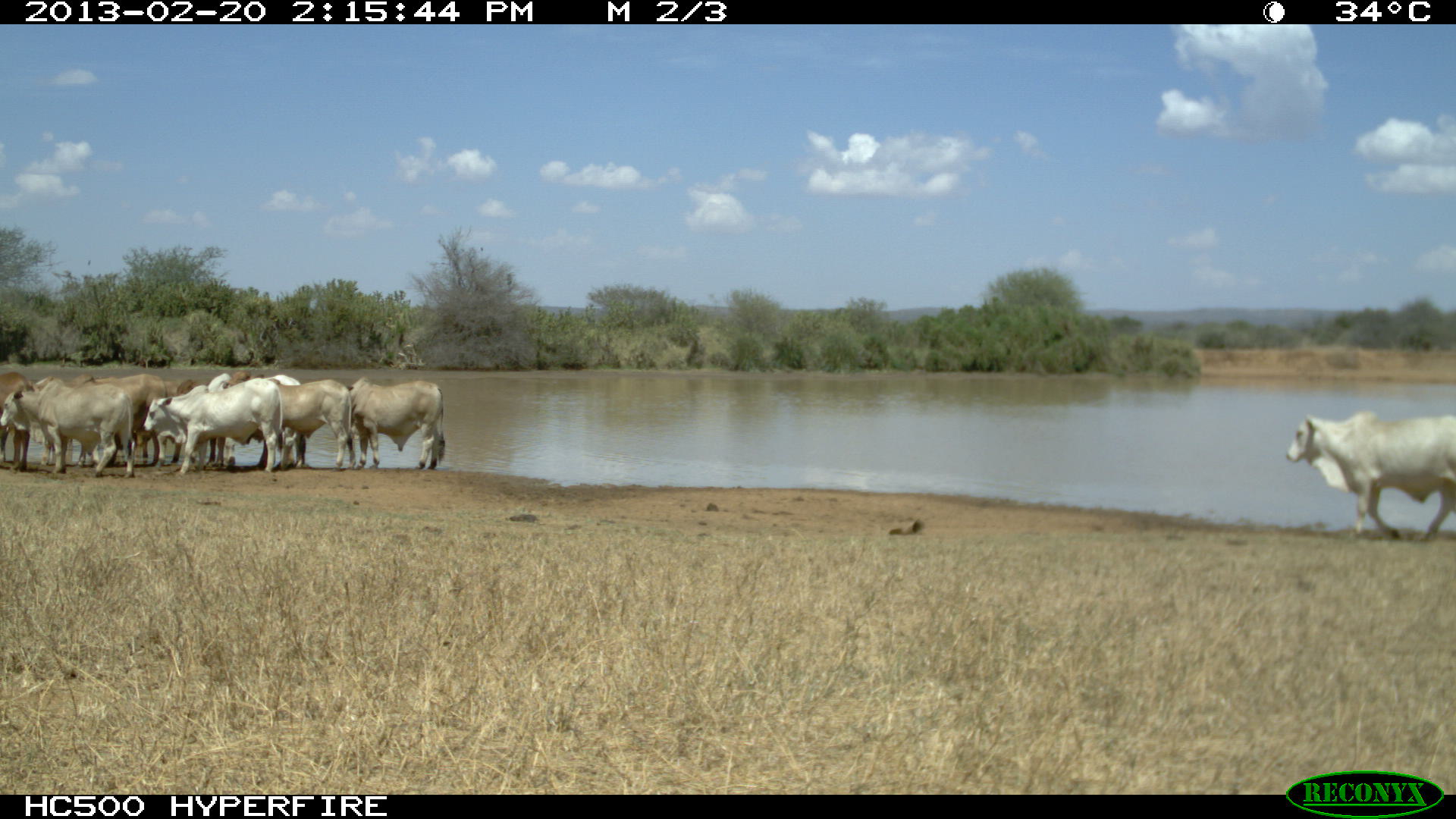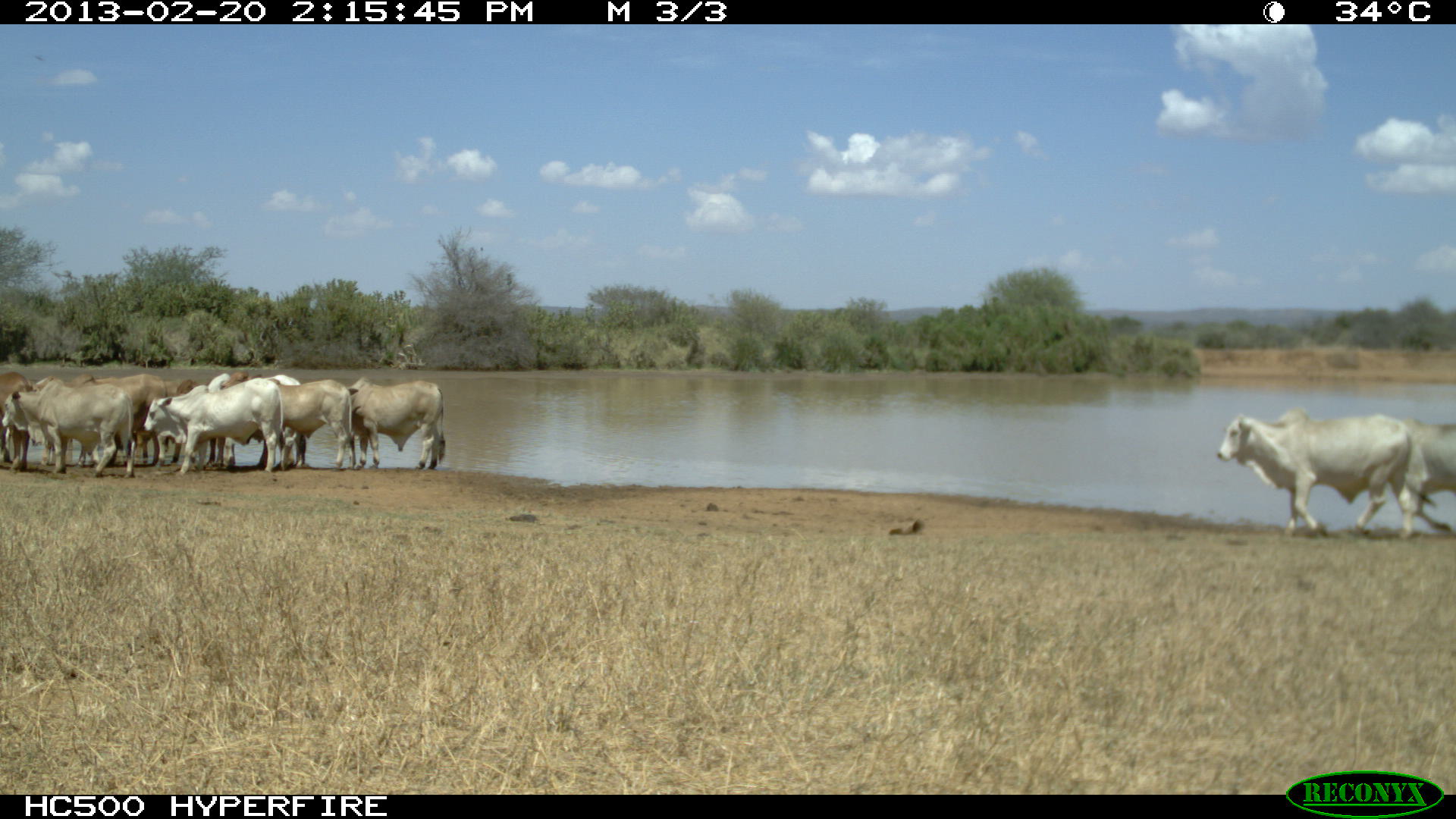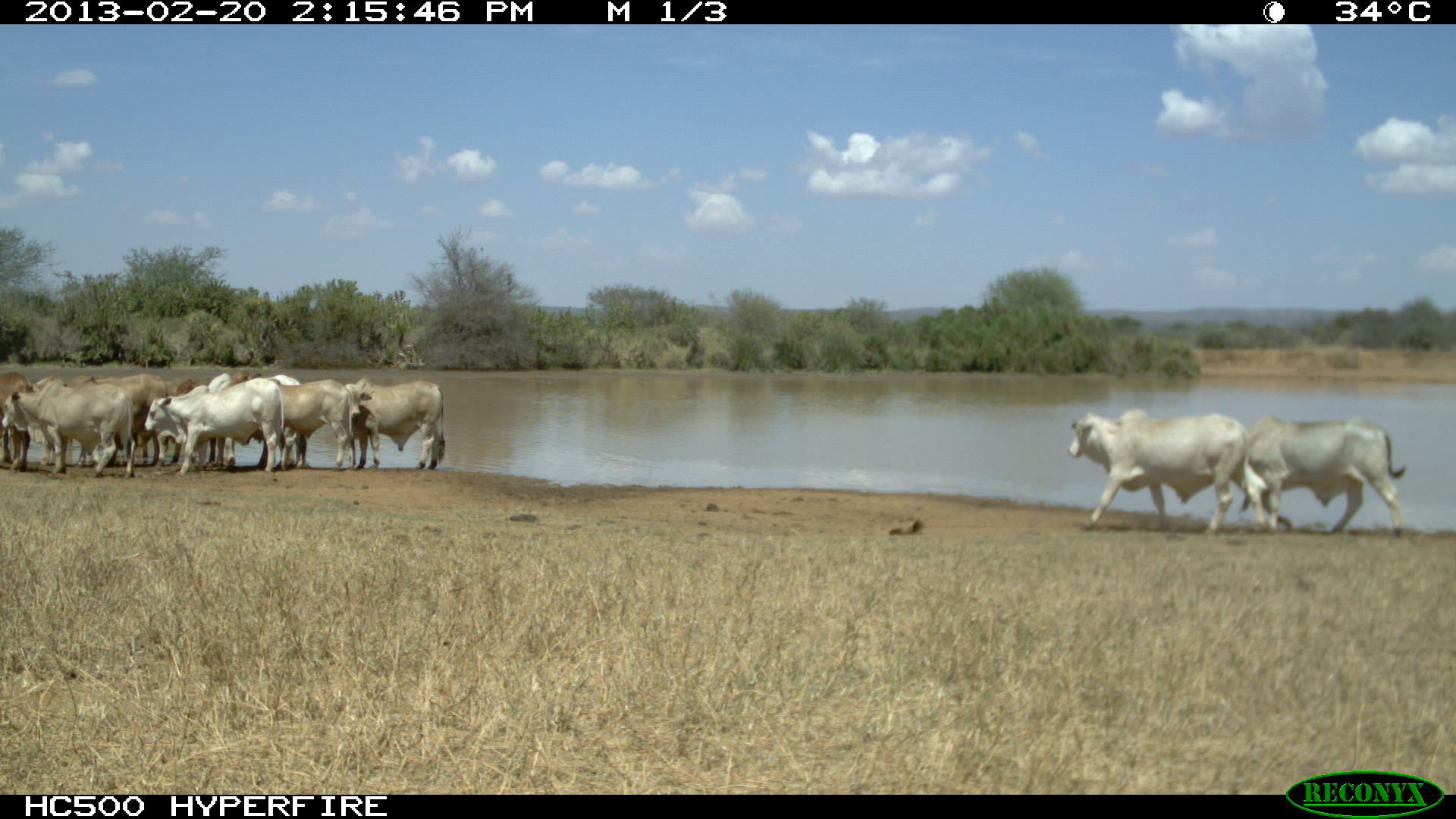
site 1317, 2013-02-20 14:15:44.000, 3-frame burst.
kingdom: Animalia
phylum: Chordata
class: Mammalia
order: Artiodactyla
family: Bovidae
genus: Bos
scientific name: Bos taurus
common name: domestic cattle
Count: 9.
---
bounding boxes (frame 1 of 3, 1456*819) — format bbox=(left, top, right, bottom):
bos taurus: bbox=(1286, 410, 1456, 544)
group: bbox=(0, 370, 445, 477)